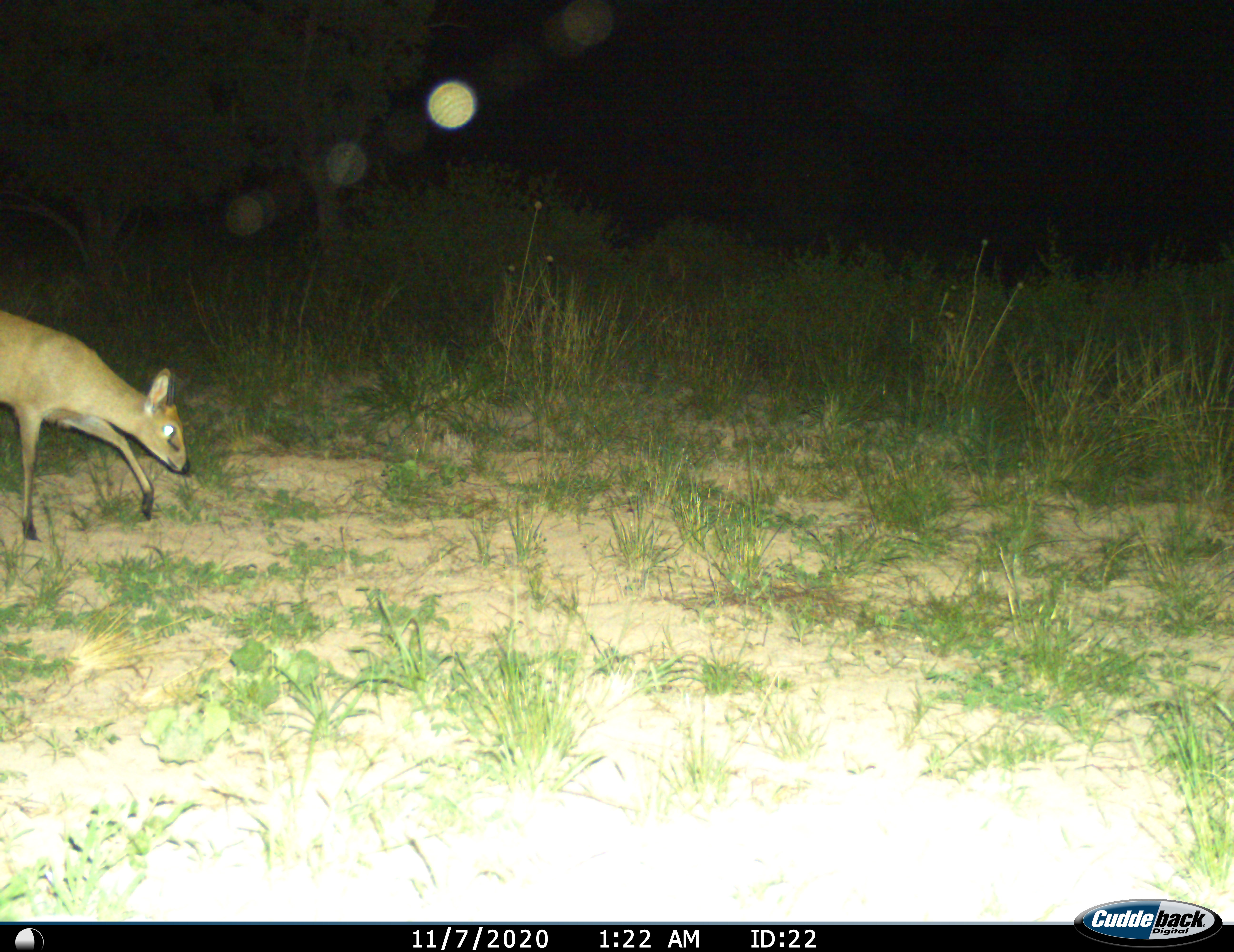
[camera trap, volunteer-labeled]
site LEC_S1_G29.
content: unidentified animal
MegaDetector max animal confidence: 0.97